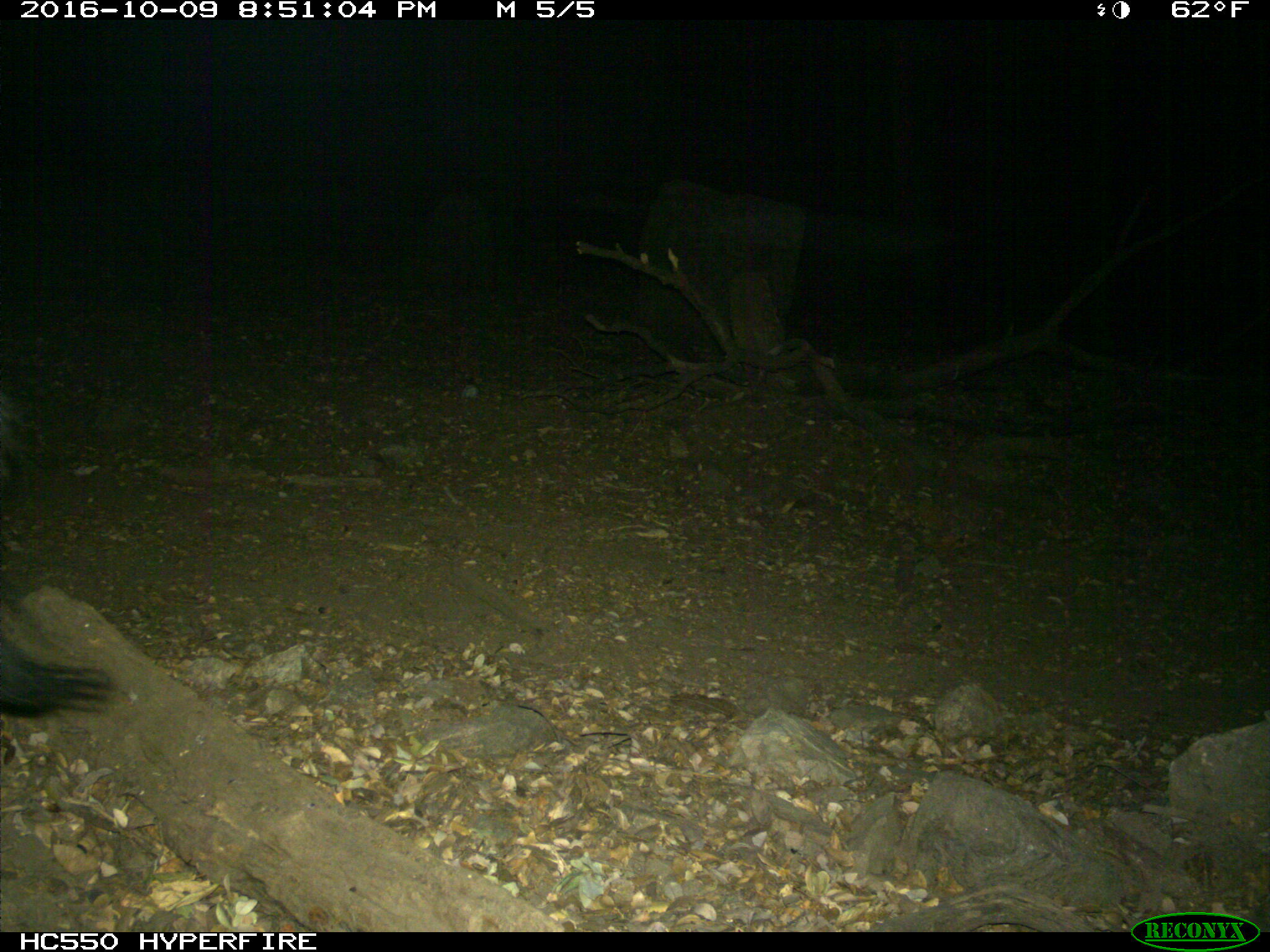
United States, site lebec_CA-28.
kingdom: Animalia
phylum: Chordata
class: Mammalia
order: Artiodactyla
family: Suidae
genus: Sus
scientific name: Sus scrofa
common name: wild boar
Sus scrofa (wild boar).